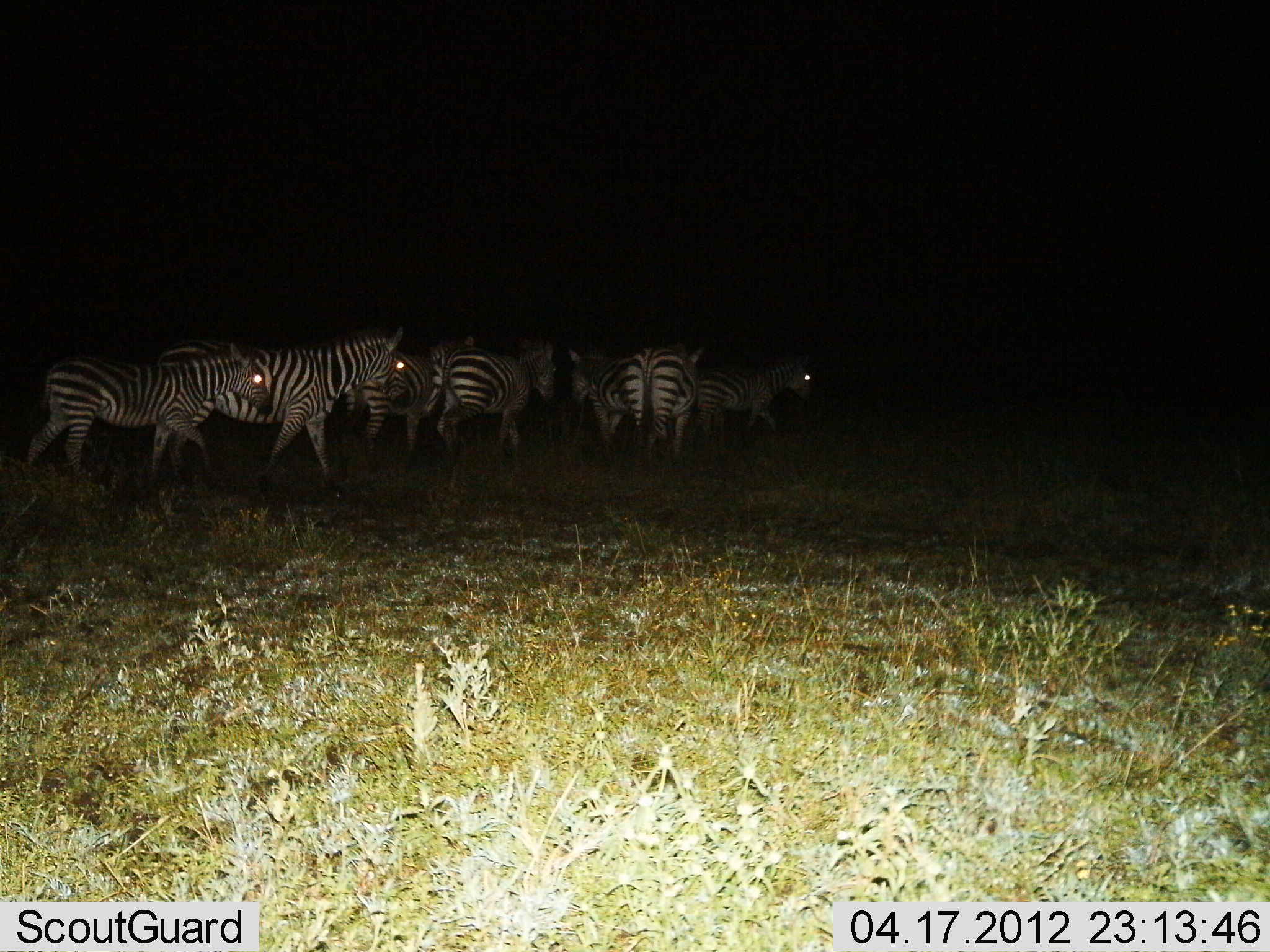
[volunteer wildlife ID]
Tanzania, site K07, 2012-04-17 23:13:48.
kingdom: Animalia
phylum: Chordata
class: Mammalia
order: Perissodactyla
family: Equidae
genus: Equus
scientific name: Equus quagga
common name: plains zebra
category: zebra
Zebra (plains zebra) (Equus quagga), count 7. Behavior (volunteer vote fractions): standing 31%, resting 0%, moving 78%, interacting 0%. Young present (vote fraction): 9%. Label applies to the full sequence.